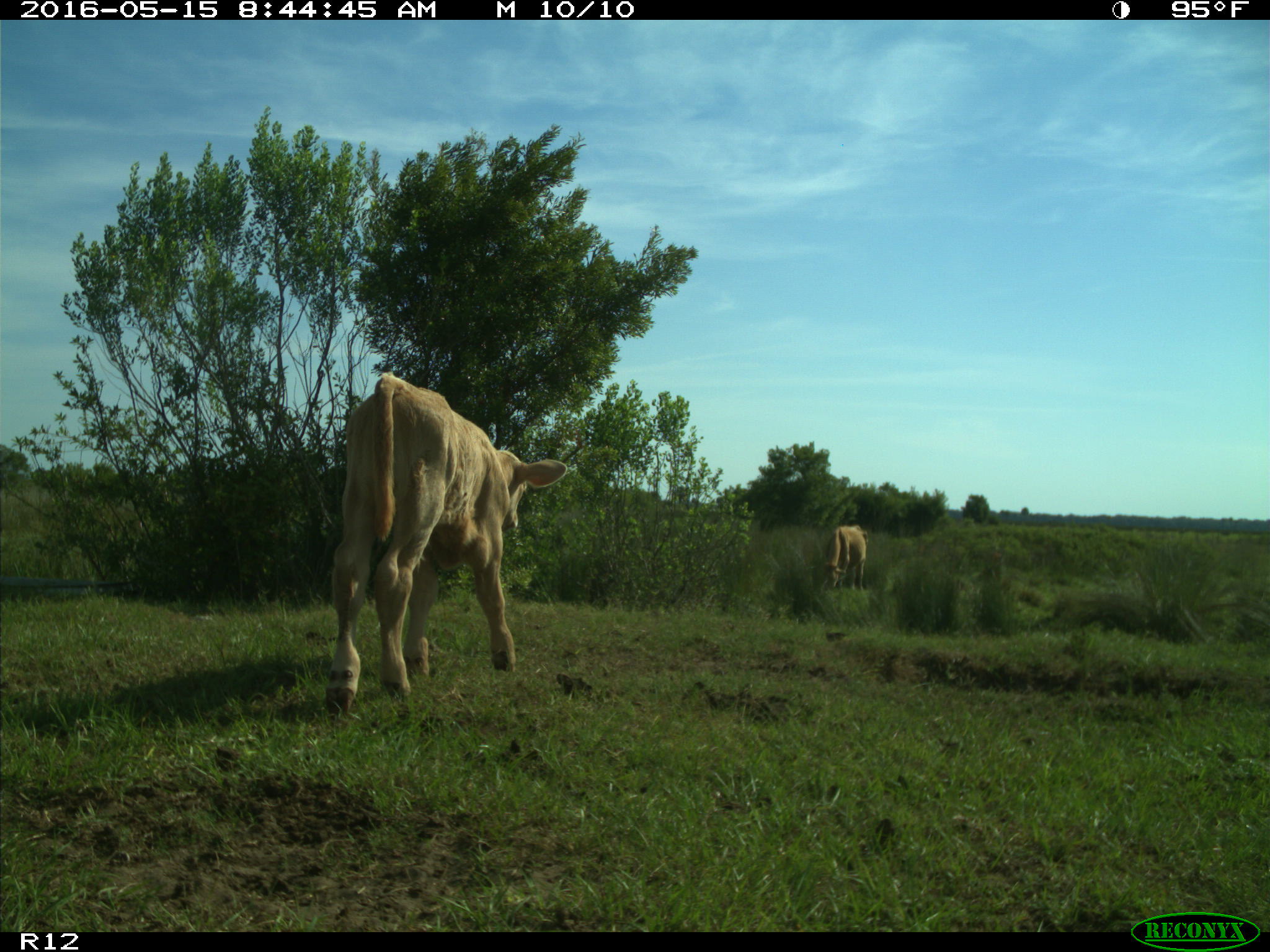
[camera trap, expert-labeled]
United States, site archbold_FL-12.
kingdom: Animalia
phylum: Chordata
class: Mammalia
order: Artiodactyla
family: Bovidae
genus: Bos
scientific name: Bos taurus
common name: domestic cow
Bos taurus (domestic cow).